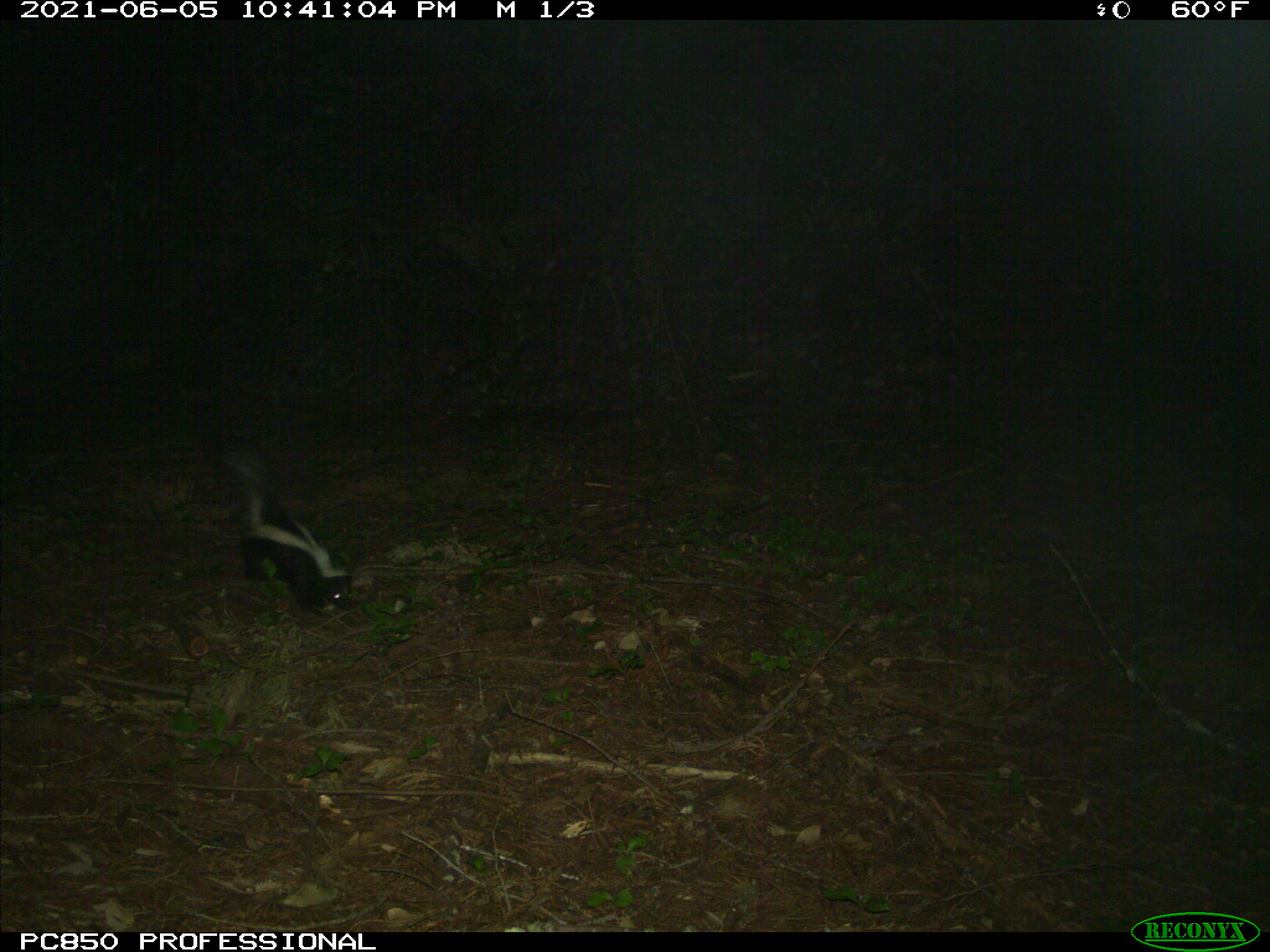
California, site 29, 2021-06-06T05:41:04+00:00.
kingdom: Animalia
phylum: Chordata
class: Mammalia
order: Carnivora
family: Mephitidae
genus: Mephitis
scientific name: Mephitis mephitis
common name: striped skunk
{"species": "striped skunk (Mephitis mephitis)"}